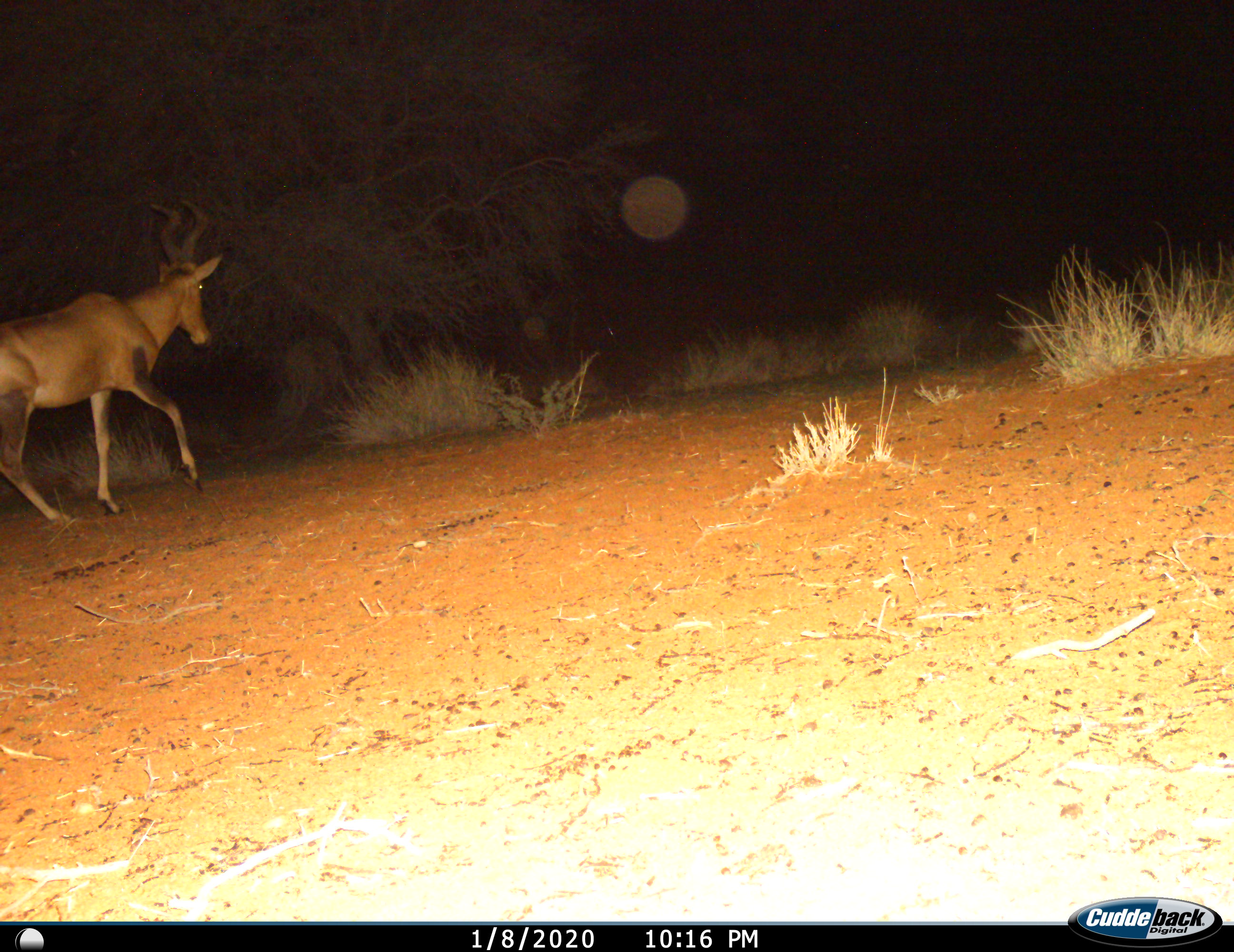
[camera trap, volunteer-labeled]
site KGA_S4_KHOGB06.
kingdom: Animalia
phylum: Chordata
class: Mammalia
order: Artiodactyla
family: Bovidae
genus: Alcelaphus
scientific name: Alcelaphus buselaphus caama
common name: red hartebeest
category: hartebeestred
Hartebeestred (red hartebeest) (Alcelaphus buselaphus caama), count 1. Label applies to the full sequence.